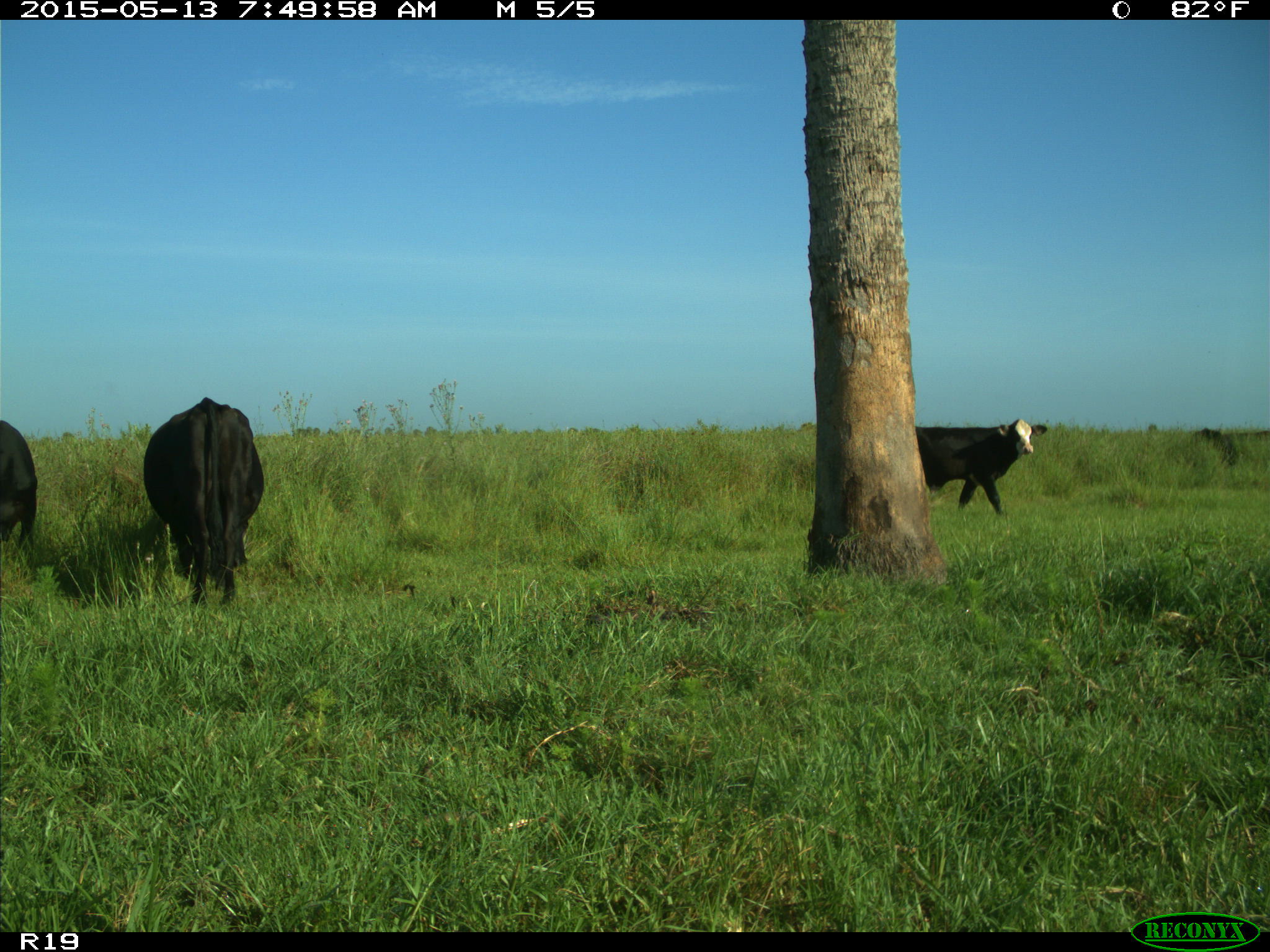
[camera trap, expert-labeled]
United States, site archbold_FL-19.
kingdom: Animalia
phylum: Chordata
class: Mammalia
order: Artiodactyla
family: Bovidae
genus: Bos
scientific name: Bos taurus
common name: domestic cow